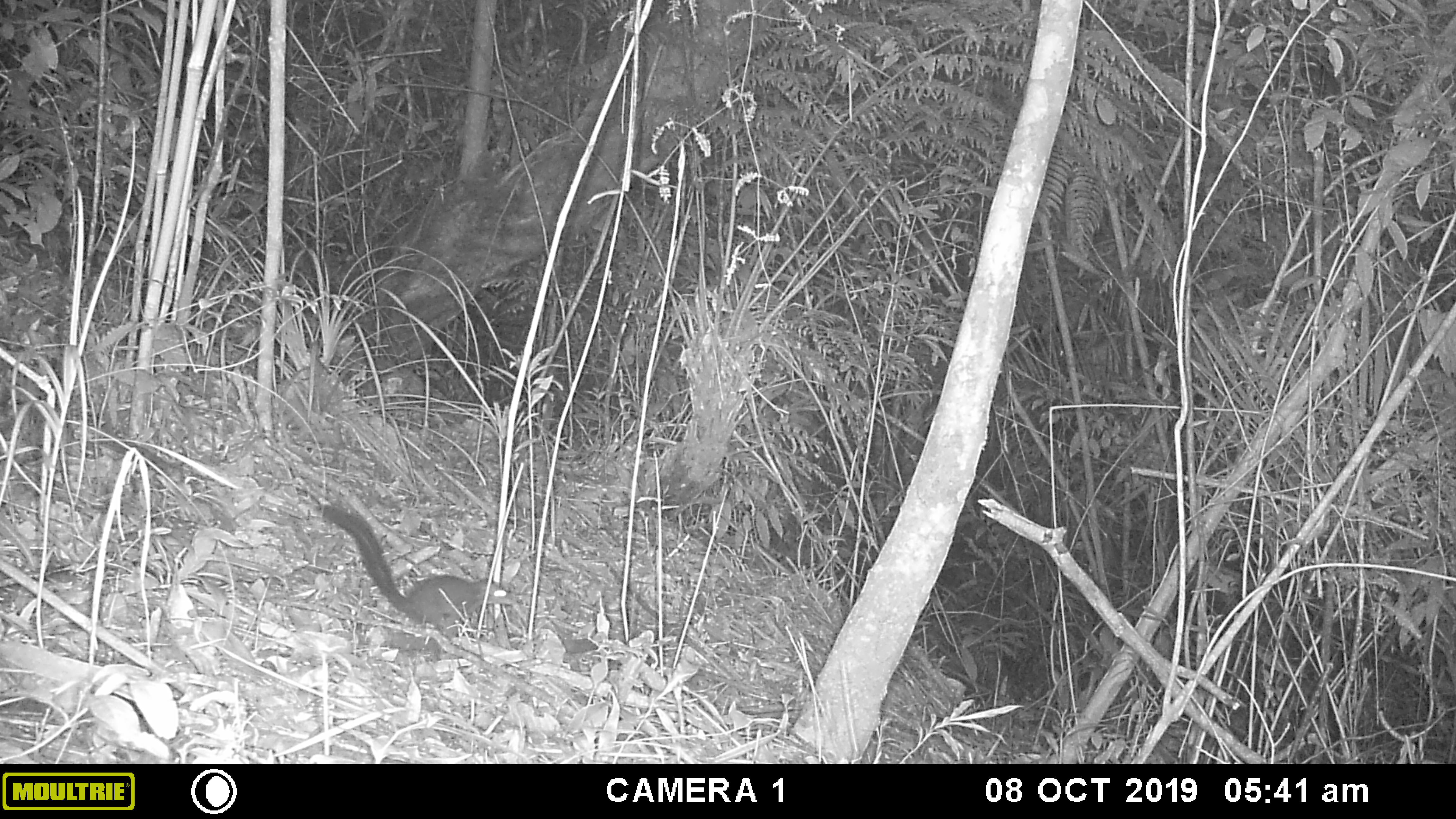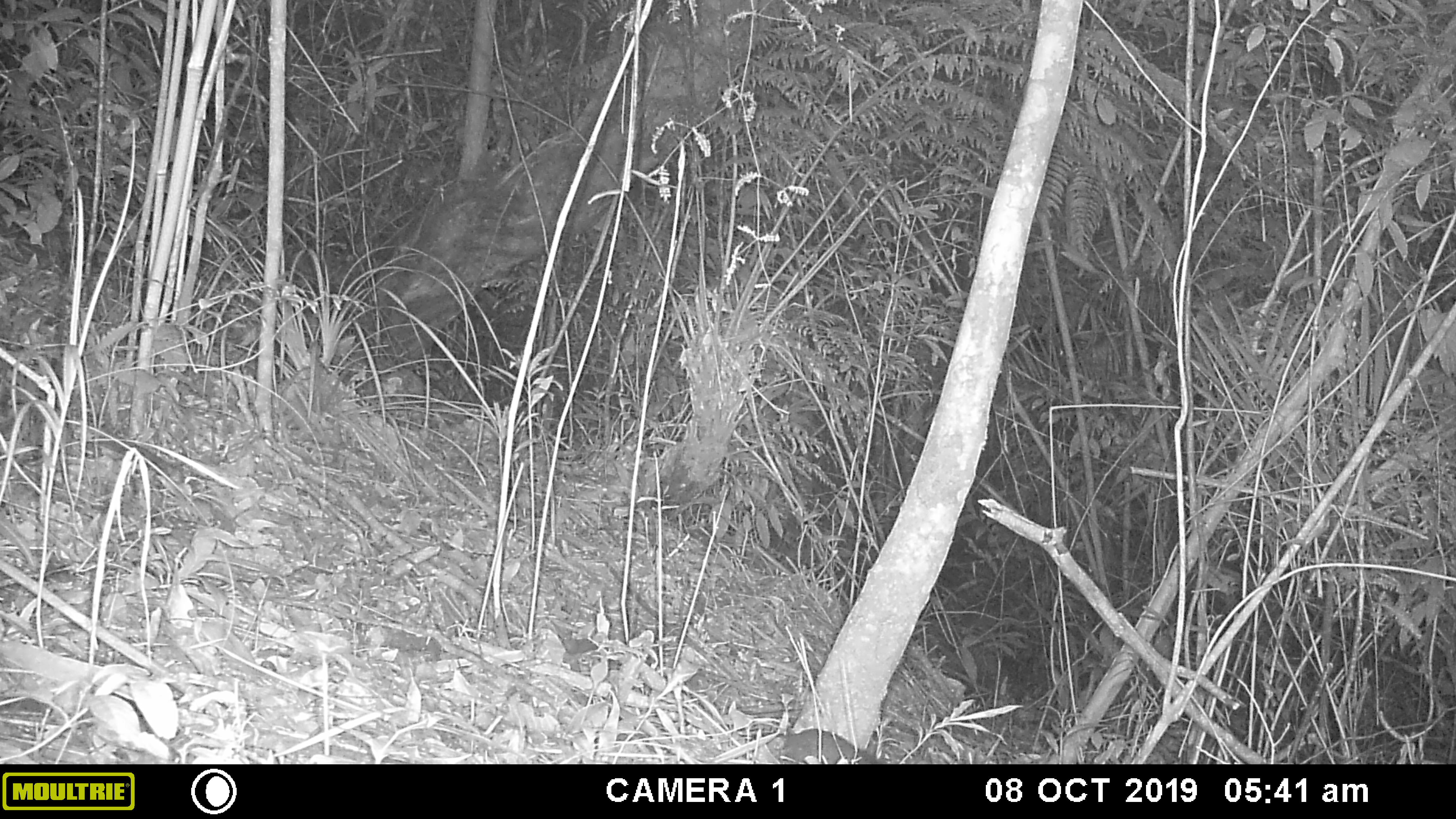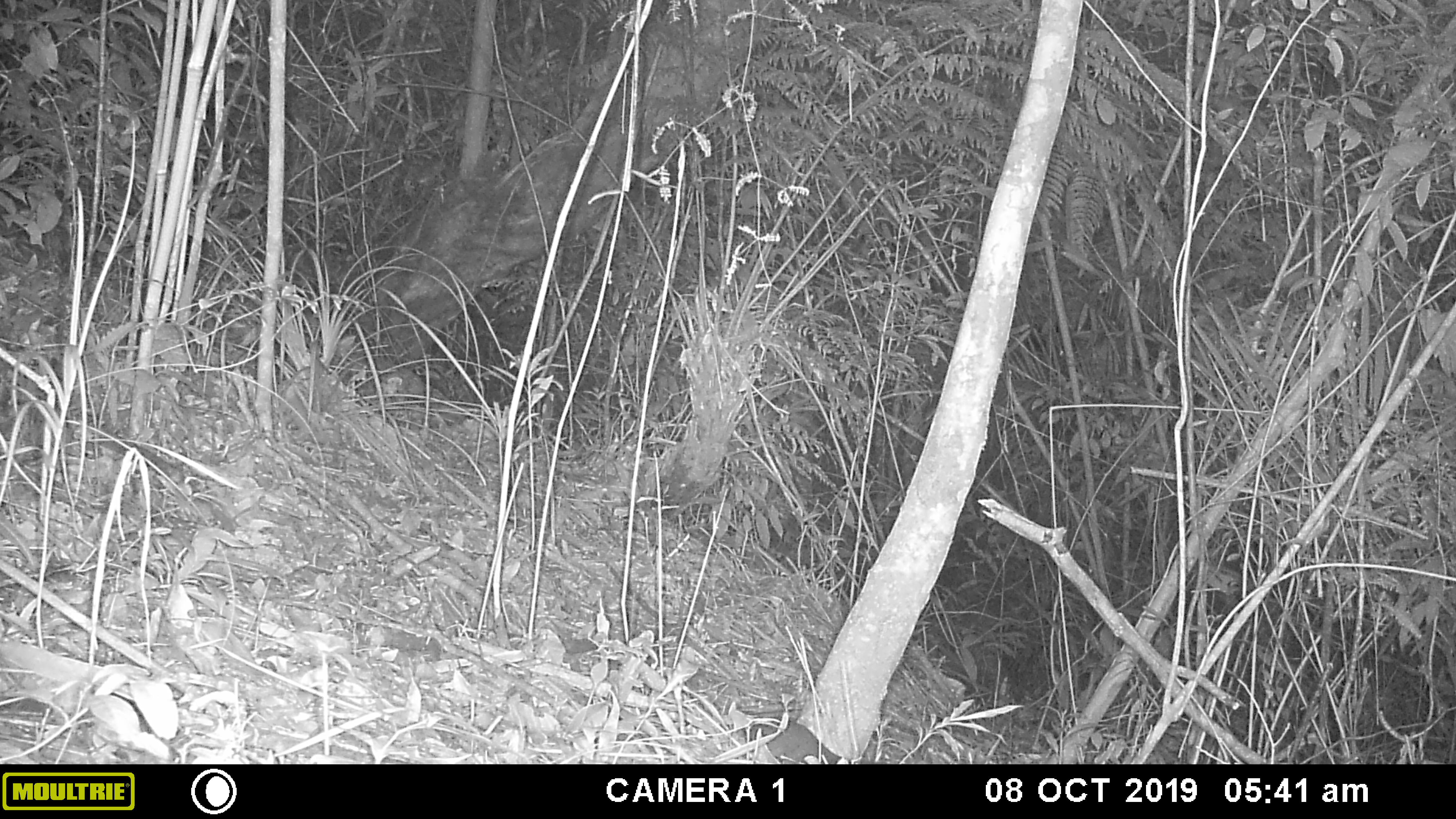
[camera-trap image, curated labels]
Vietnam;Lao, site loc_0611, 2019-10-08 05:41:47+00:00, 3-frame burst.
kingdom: Animalia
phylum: Chordata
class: Mammalia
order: Scandentia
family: Tupaiidae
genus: Tupaia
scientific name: Tupaia belangeri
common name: northern treeshrew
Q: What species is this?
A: Northern treeshrew (Tupaia belangeri).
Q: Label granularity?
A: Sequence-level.